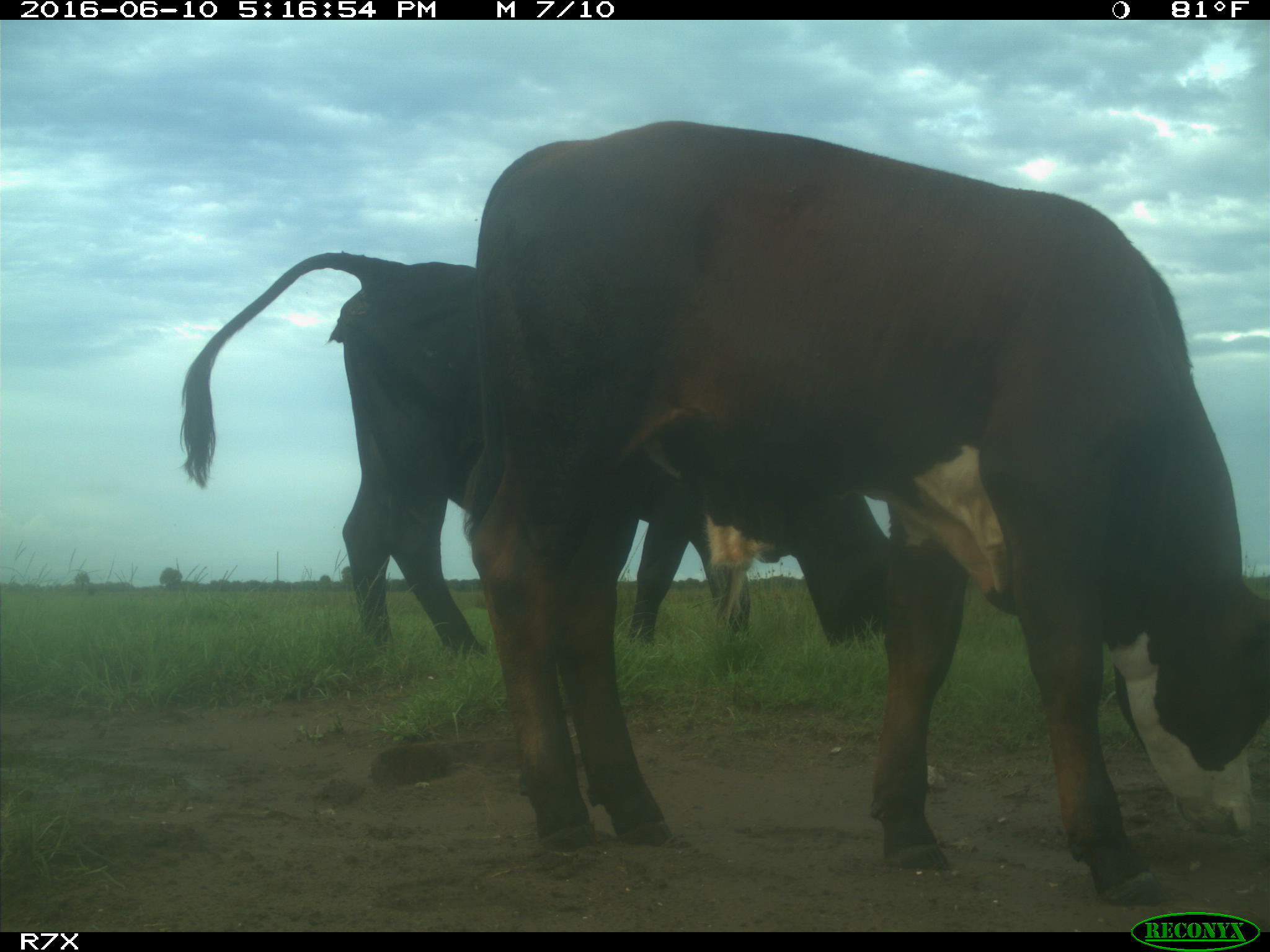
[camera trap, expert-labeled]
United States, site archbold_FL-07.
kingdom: Animalia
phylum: Chordata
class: Mammalia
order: Artiodactyla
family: Bovidae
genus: Bos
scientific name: Bos taurus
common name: domestic cow